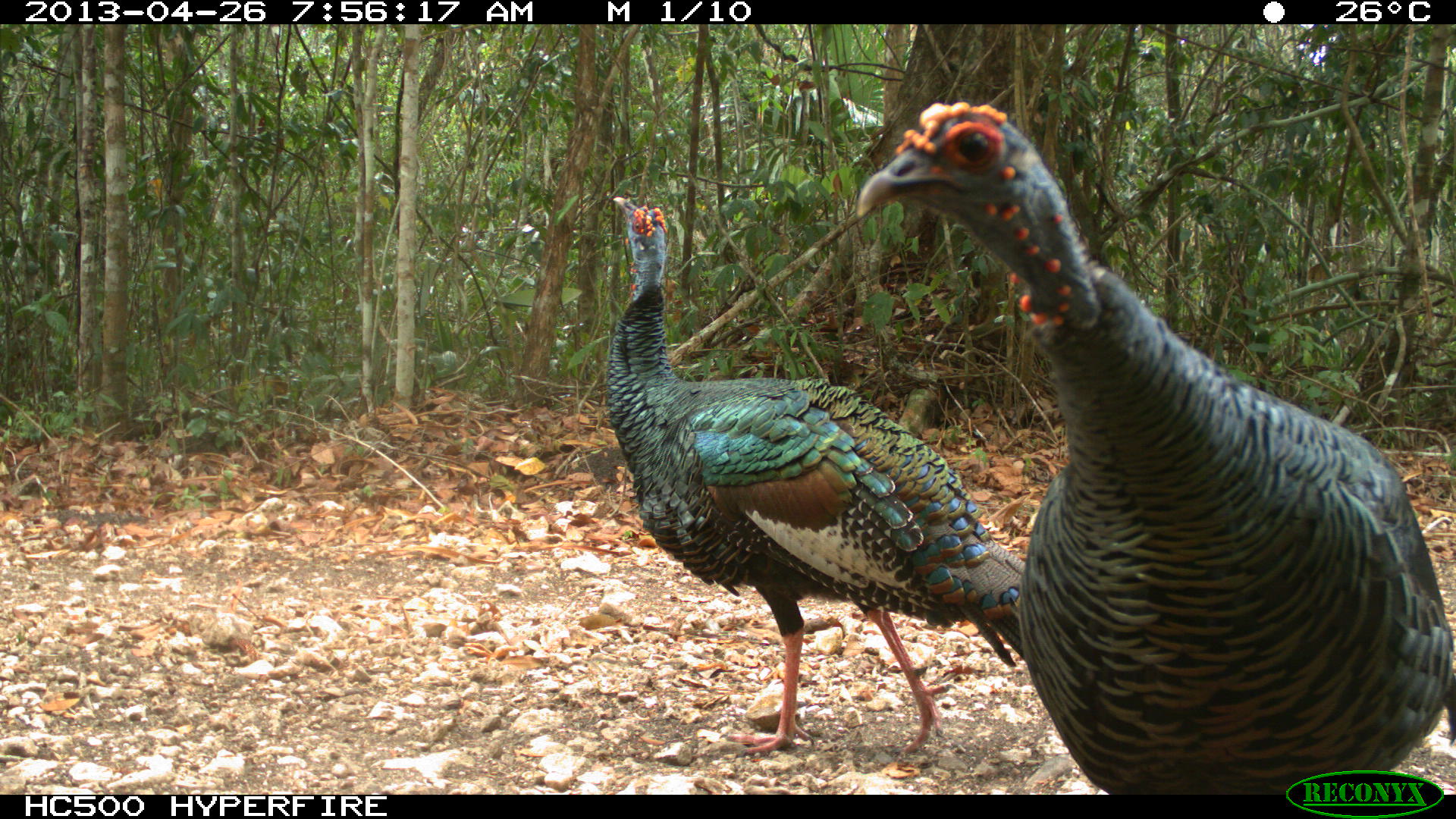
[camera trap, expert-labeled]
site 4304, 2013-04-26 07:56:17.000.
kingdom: Animalia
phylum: Chordata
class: Aves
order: Galliformes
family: Phasianidae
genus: Meleagris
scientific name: Meleagris ocellata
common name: ocellated turkey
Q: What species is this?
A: Meleagris ocellata (ocellated turkey).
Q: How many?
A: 3.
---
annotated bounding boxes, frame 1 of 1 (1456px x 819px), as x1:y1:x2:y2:
meleagris ocellata: 854:97:1456:793; 607:193:1026:753